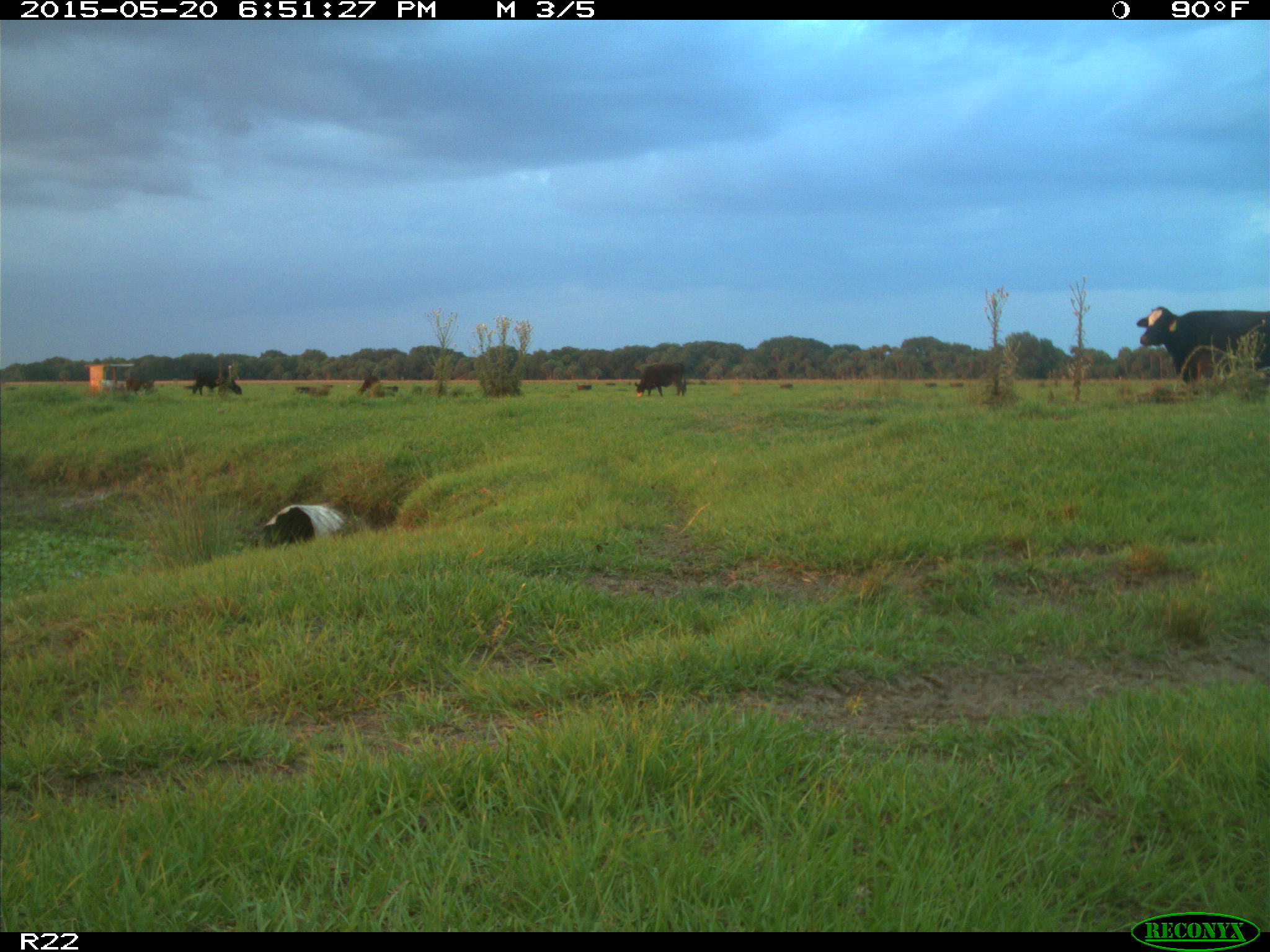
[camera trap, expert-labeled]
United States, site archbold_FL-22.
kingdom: Animalia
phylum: Chordata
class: Mammalia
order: Artiodactyla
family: Bovidae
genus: Bos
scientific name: Bos taurus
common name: domestic cow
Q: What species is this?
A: Bos taurus (domestic cow).